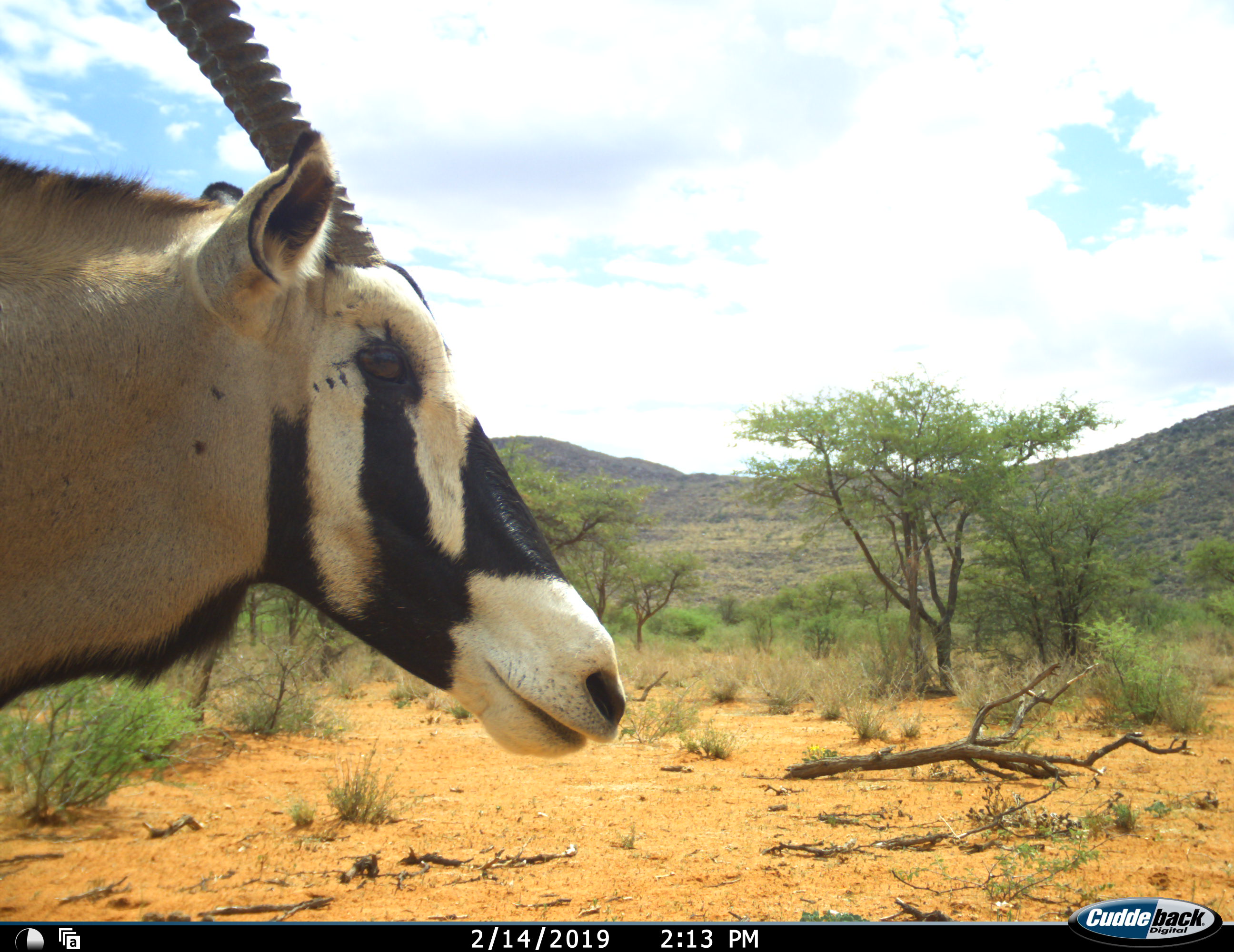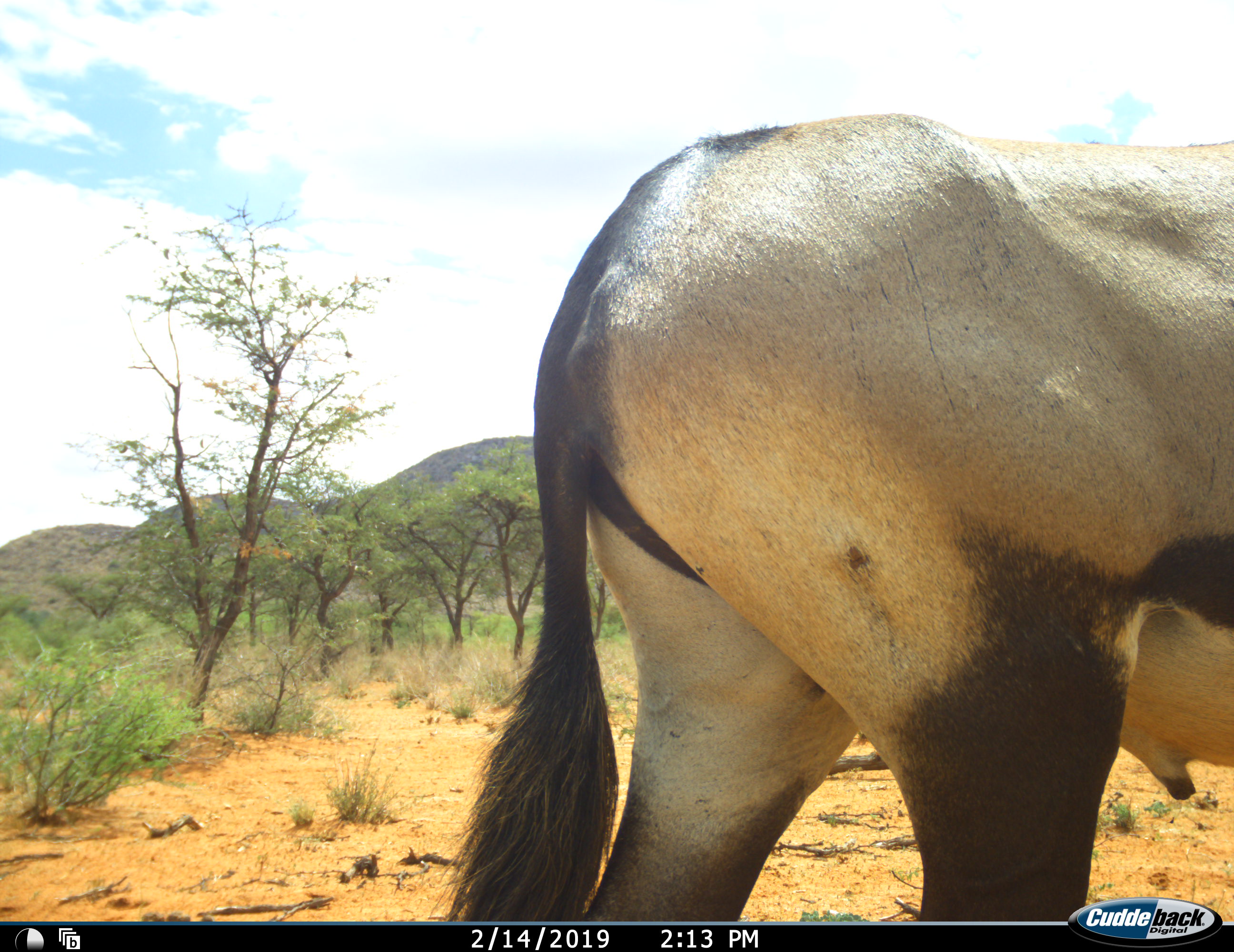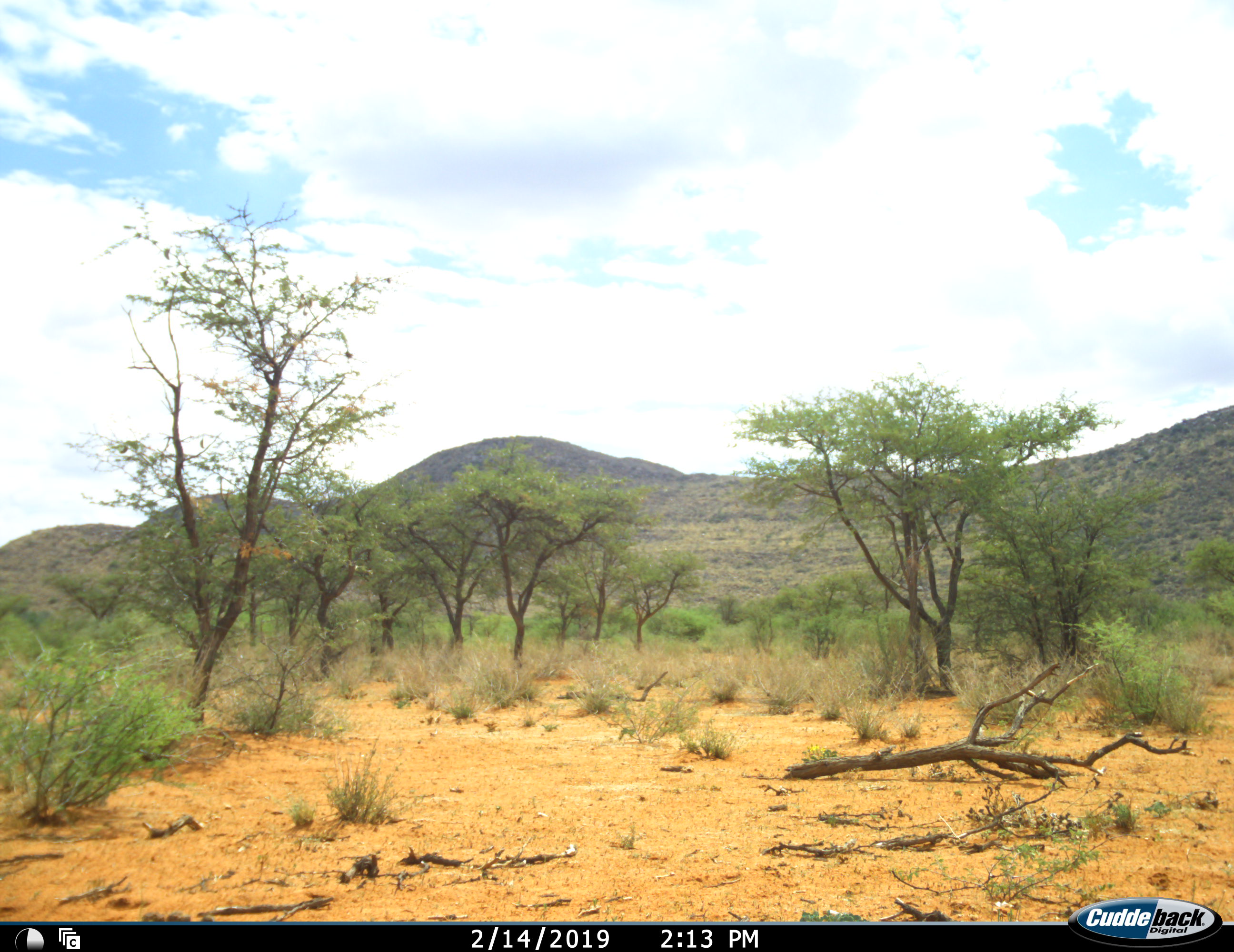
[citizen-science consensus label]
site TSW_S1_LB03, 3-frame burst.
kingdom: Animalia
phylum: Chordata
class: Mammalia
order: Artiodactyla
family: Bovidae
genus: Oryx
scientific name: Oryx gazella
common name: gemsbok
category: oryx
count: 1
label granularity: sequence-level